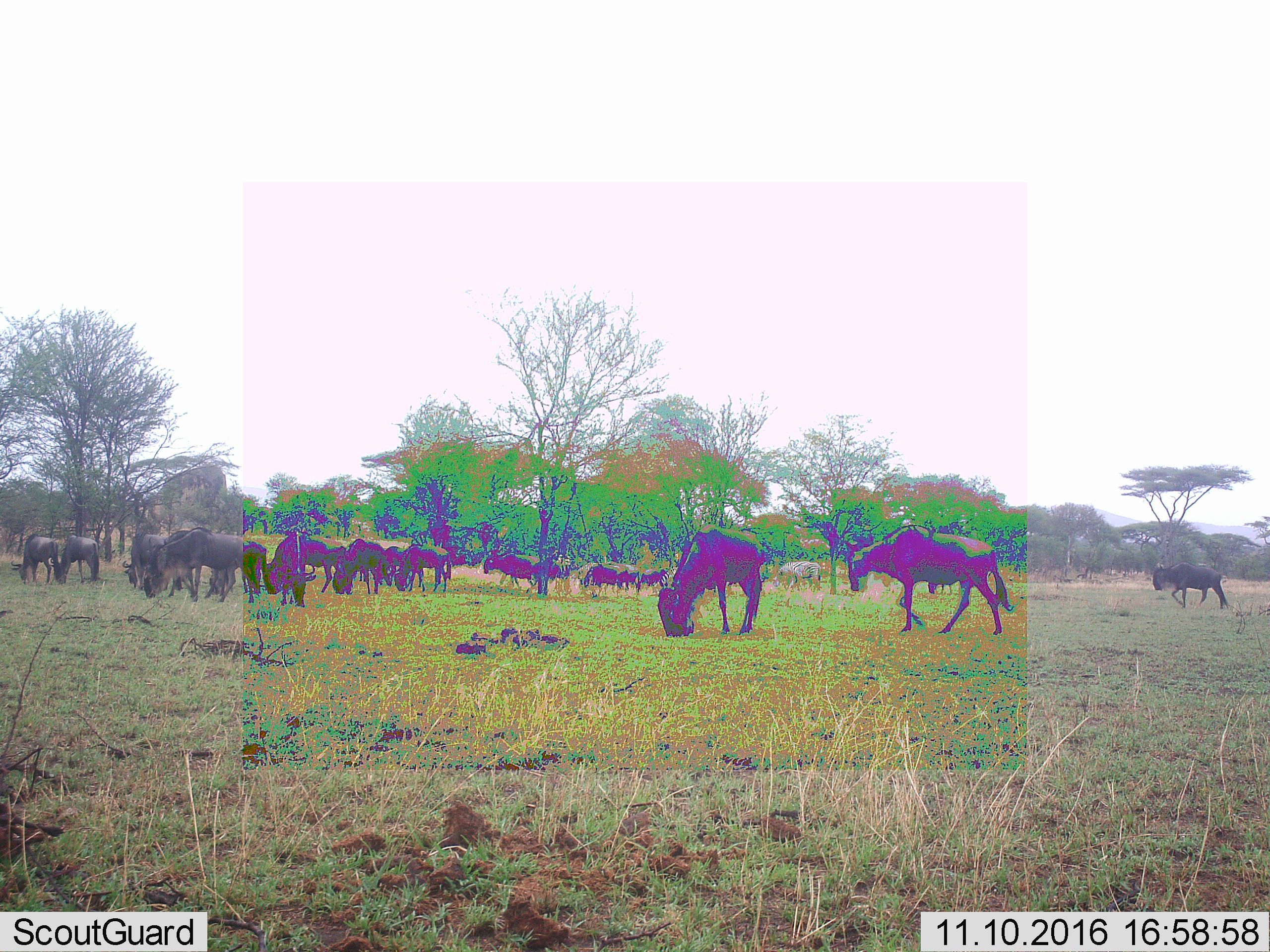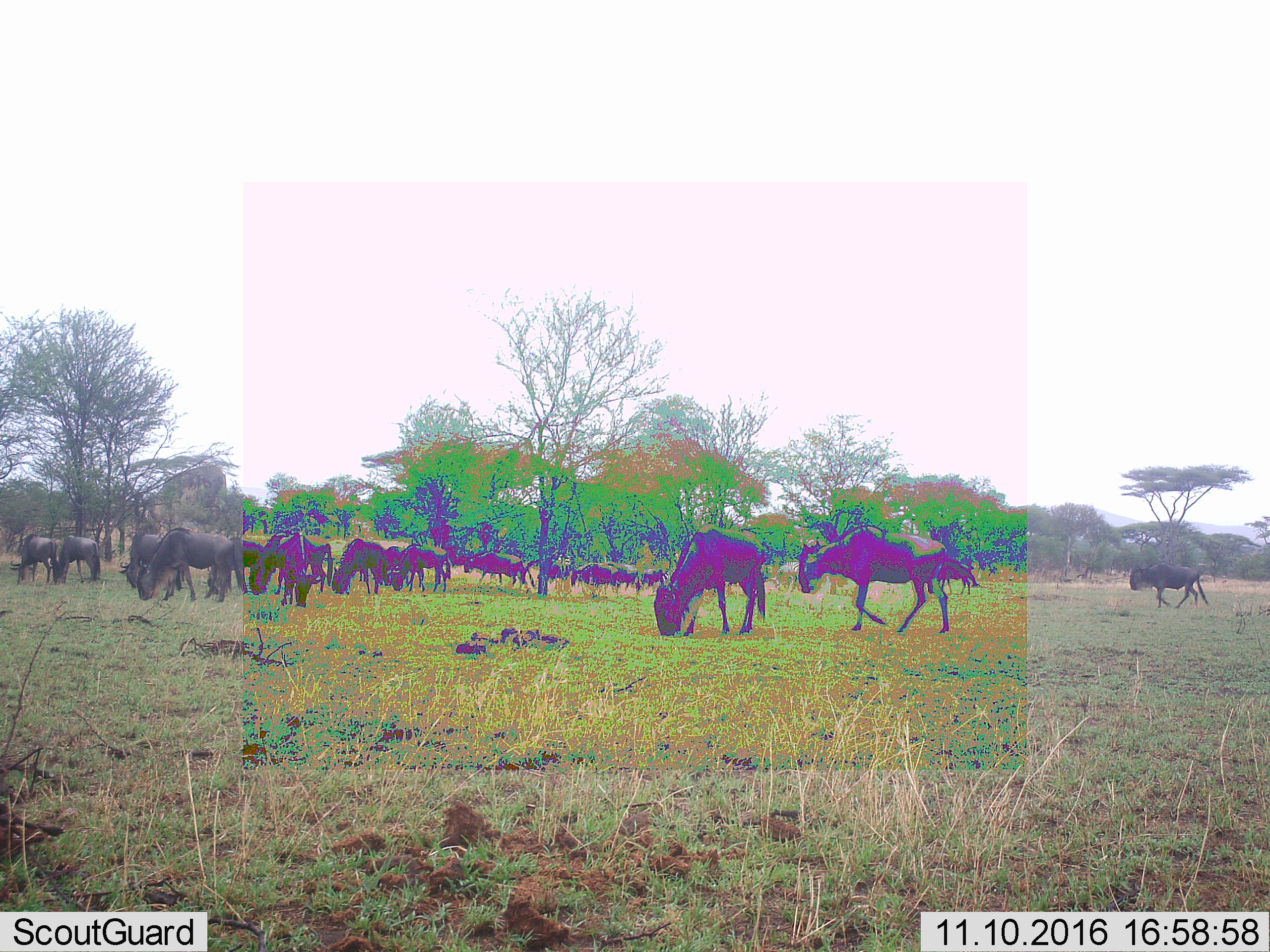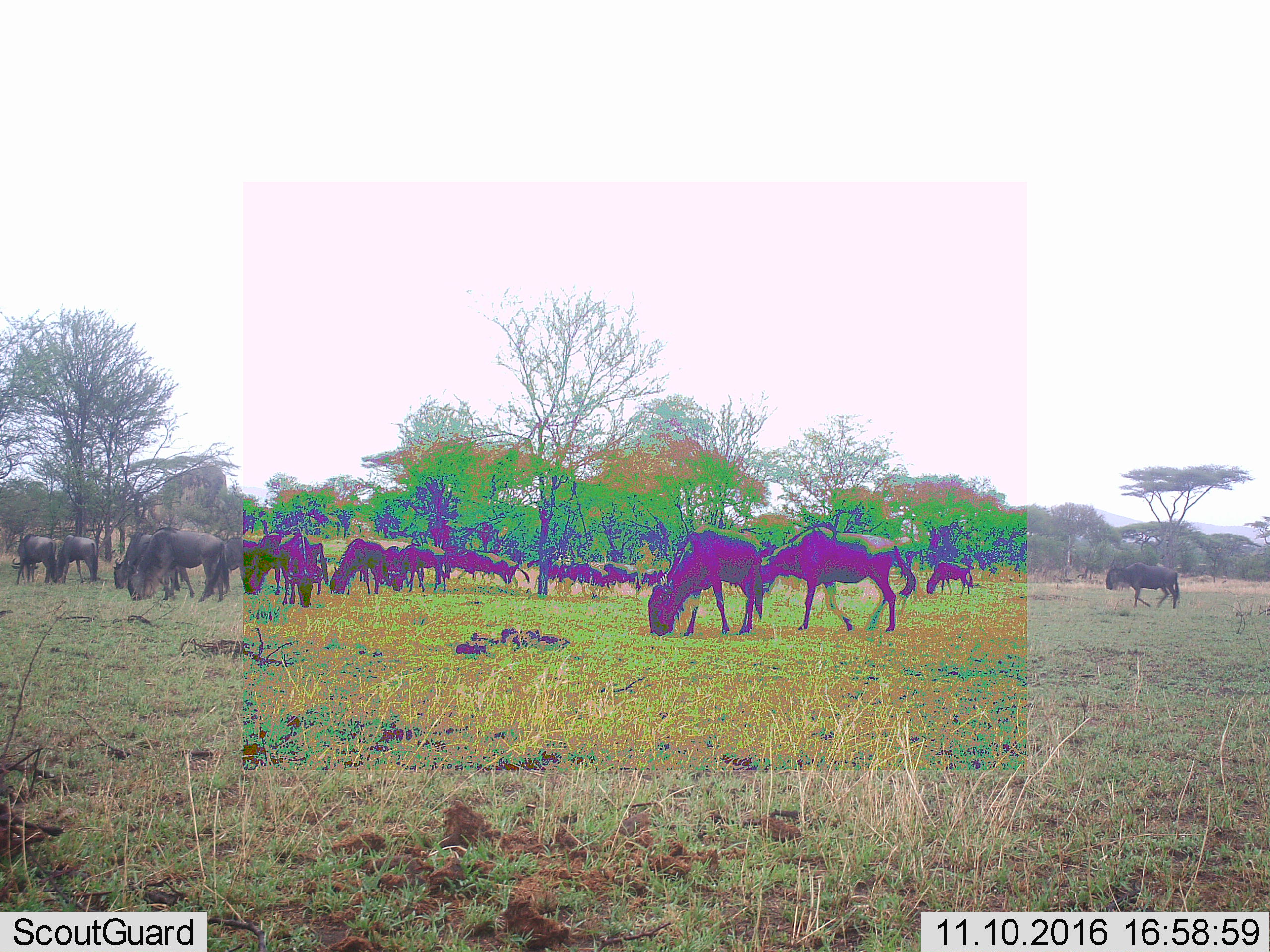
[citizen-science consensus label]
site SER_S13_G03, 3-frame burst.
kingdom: Animalia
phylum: Chordata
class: Mammalia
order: Artiodactyla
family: Bovidae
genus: Connochaetes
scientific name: Connochaetes taurinus taurinus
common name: blue wildebeest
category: wildebeestblue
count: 11-50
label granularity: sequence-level